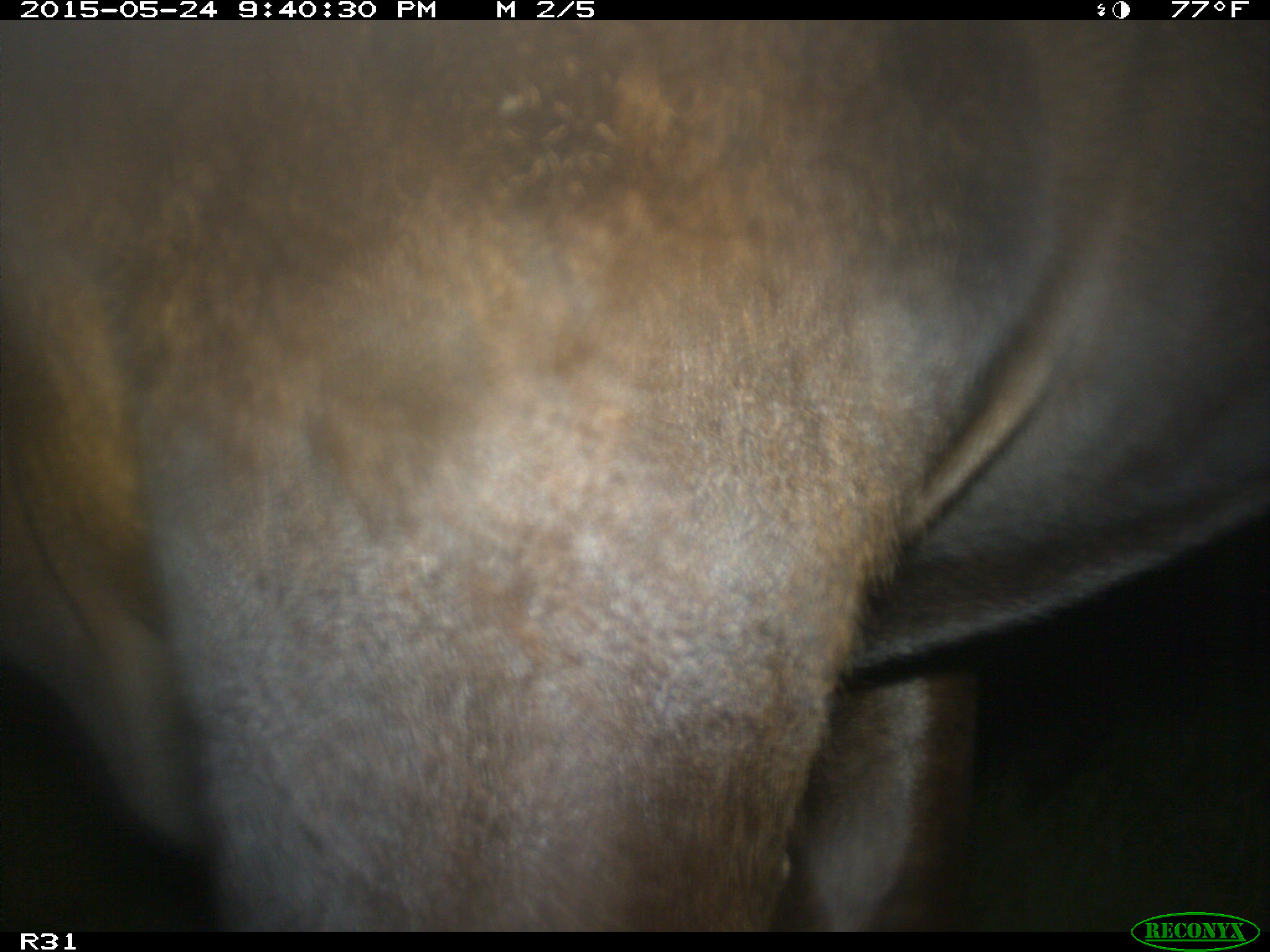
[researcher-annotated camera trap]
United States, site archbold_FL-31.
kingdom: Animalia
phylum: Chordata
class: Mammalia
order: Artiodactyla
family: Bovidae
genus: Bos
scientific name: Bos taurus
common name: domestic cow